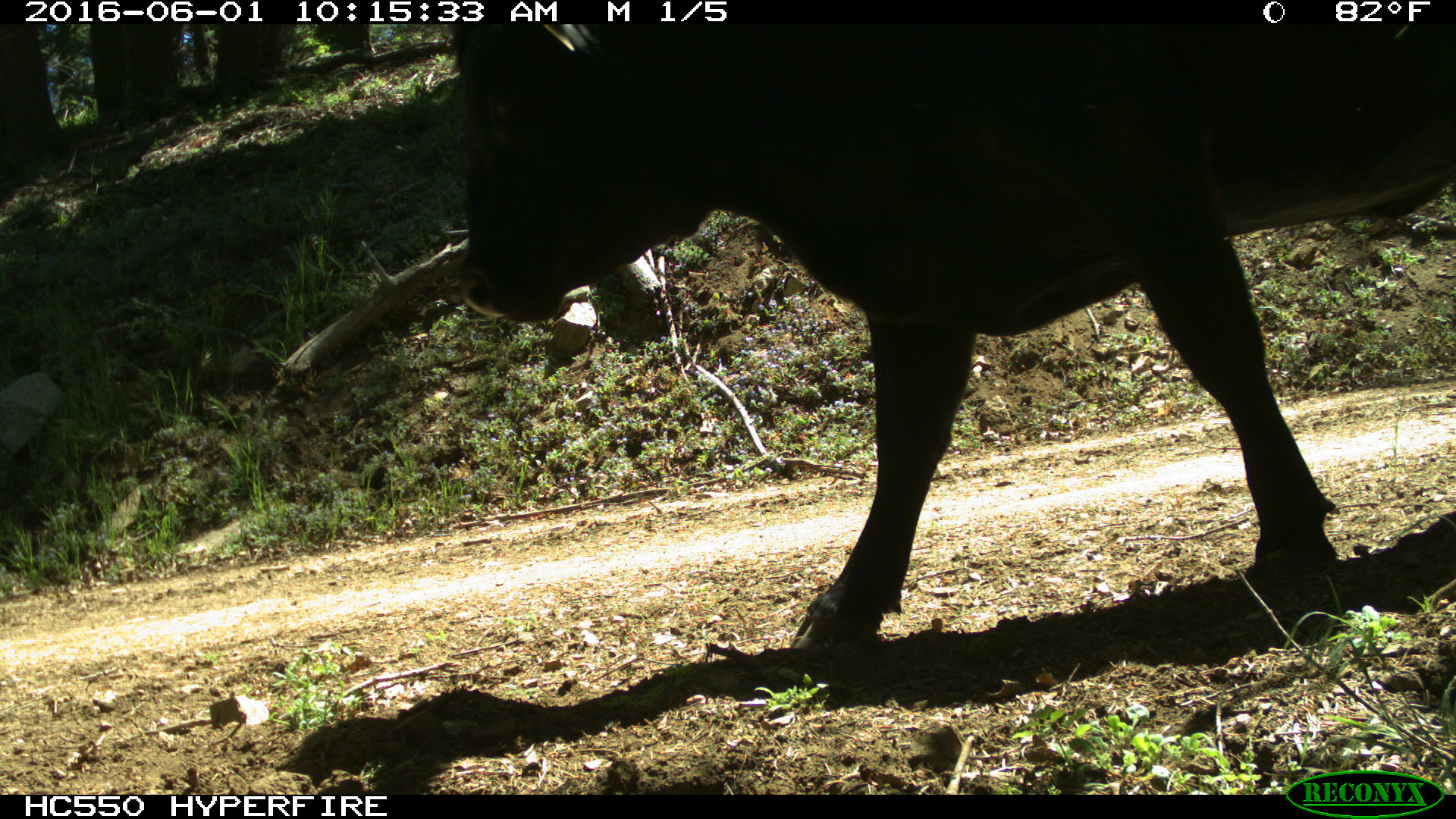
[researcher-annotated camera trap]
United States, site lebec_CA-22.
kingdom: Animalia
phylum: Chordata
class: Mammalia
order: Artiodactyla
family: Bovidae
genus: Bos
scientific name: Bos taurus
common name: domestic cow